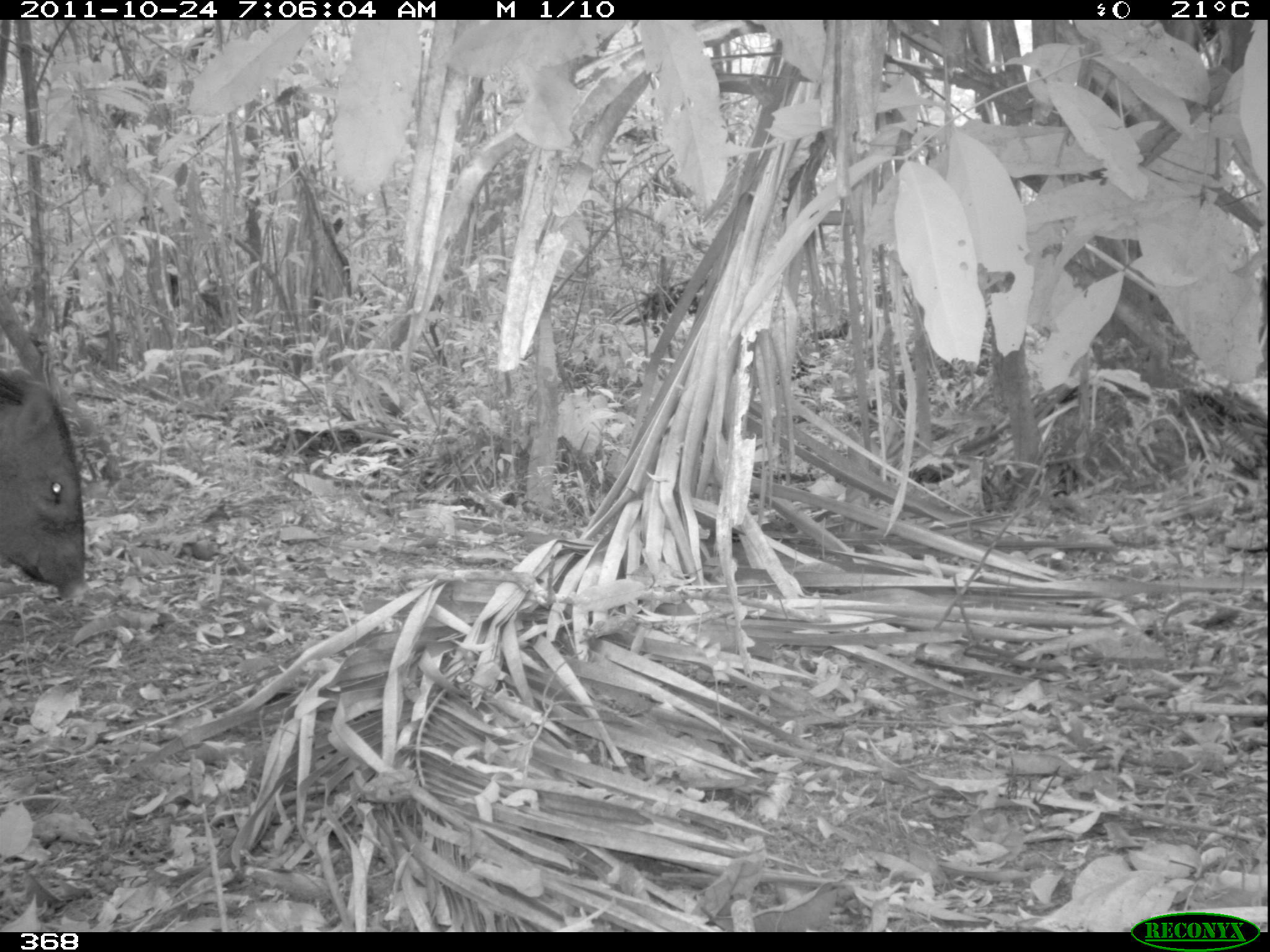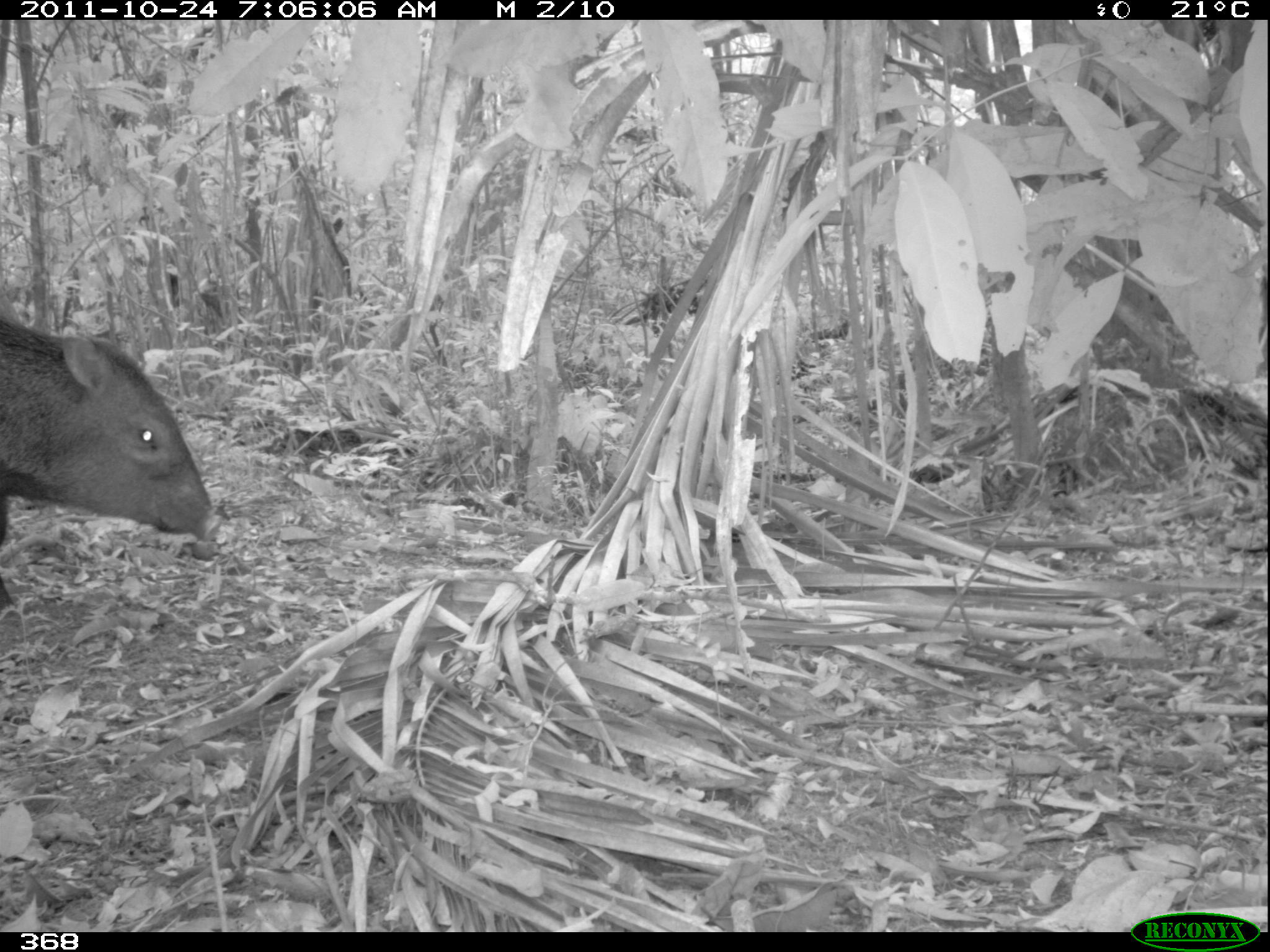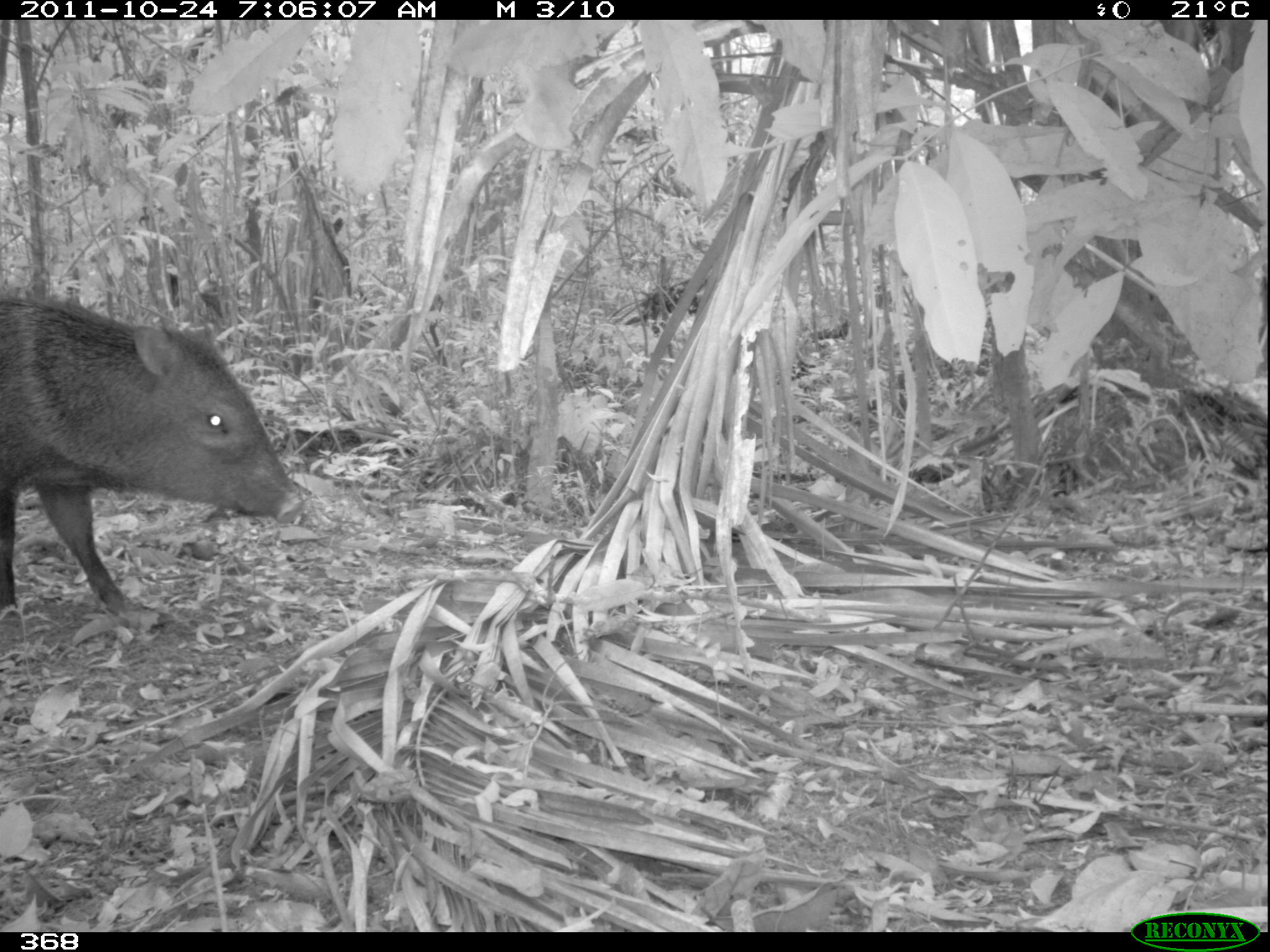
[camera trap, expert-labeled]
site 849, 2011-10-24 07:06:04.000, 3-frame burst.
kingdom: Animalia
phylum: Chordata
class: Mammalia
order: Artiodactyla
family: Tayassuidae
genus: Pecari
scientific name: Pecari tajacu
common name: collared peccary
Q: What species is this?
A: Pecari tajacu (collared peccary).